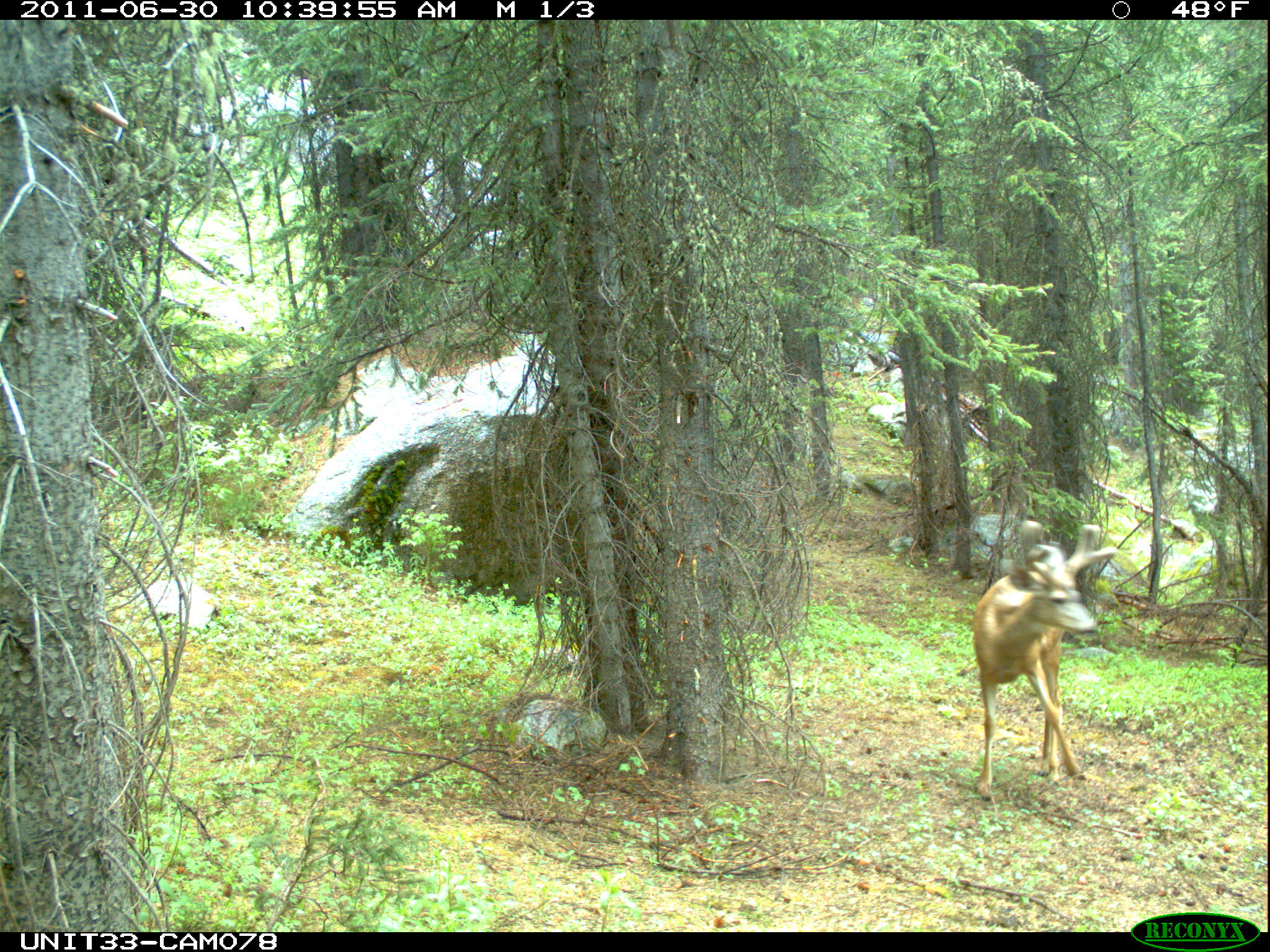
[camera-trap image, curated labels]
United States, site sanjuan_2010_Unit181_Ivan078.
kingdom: Animalia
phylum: Chordata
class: Mammalia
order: Artiodactyla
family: Cervidae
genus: Odocoileus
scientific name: Odocoileus hemionus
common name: mule deer